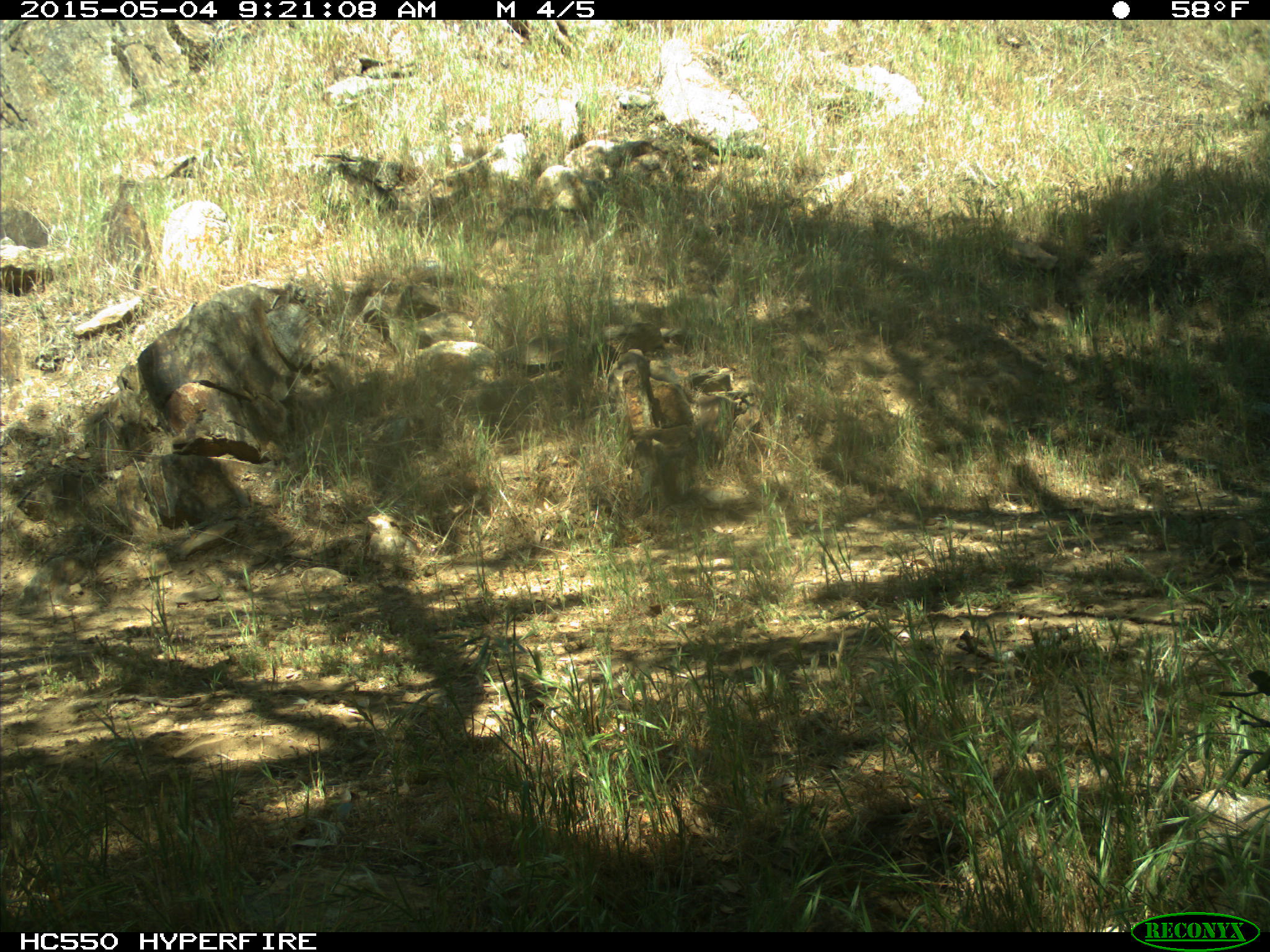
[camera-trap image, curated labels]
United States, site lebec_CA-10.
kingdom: Animalia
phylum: Chordata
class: Mammalia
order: Rodentia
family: Sciuridae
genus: Otospermophilus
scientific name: Otospermophilus beecheyi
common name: california ground squirrel